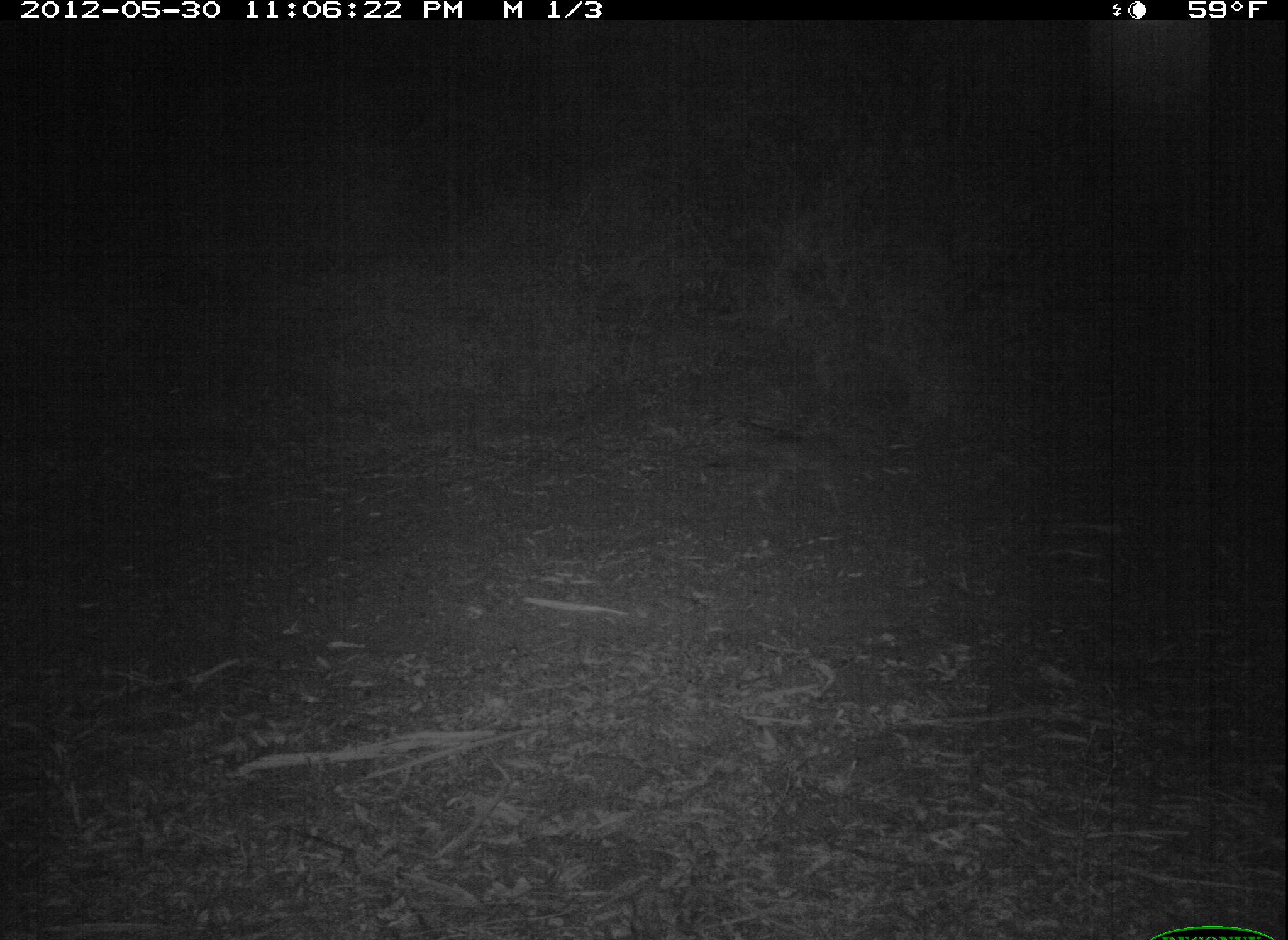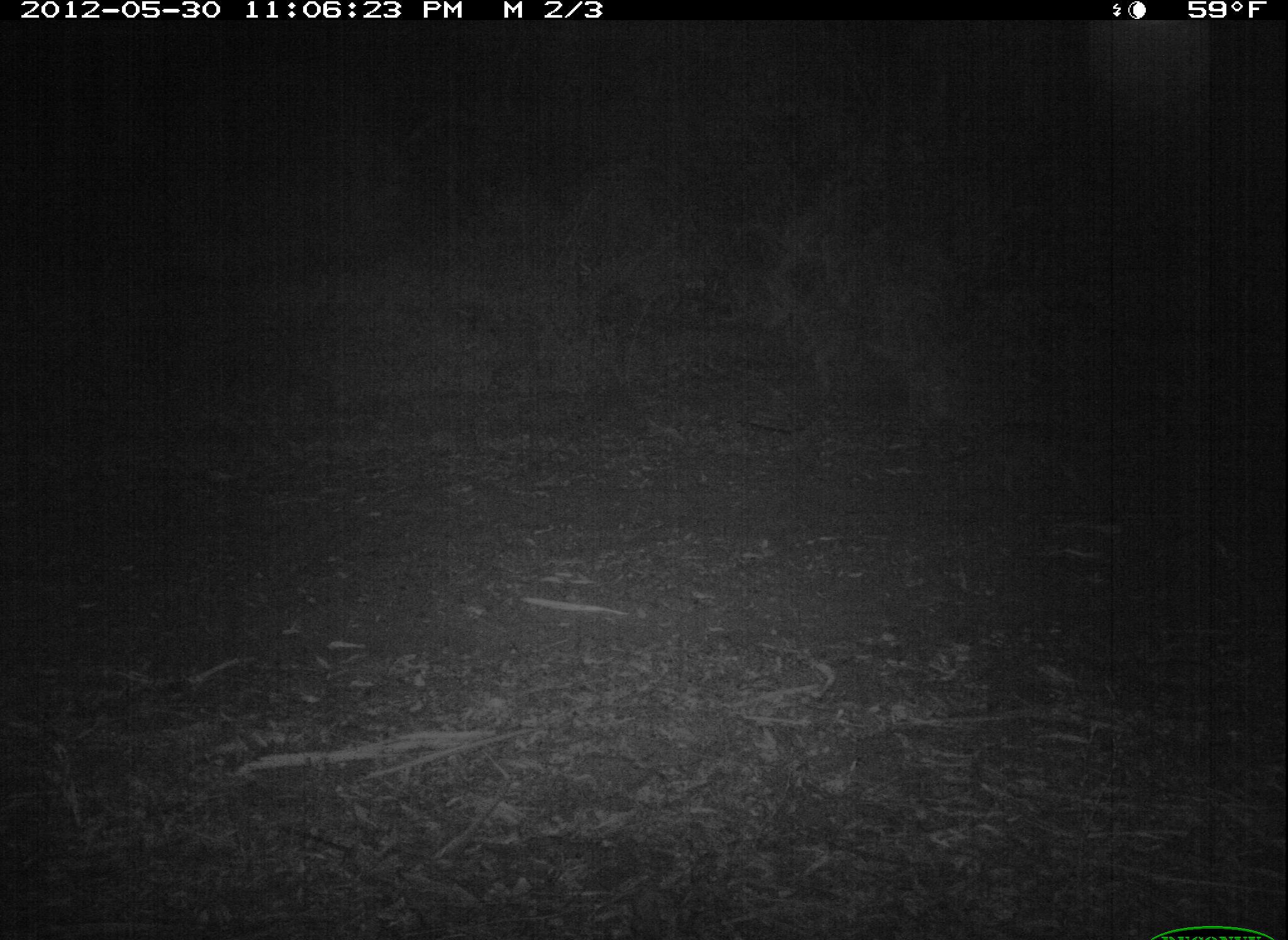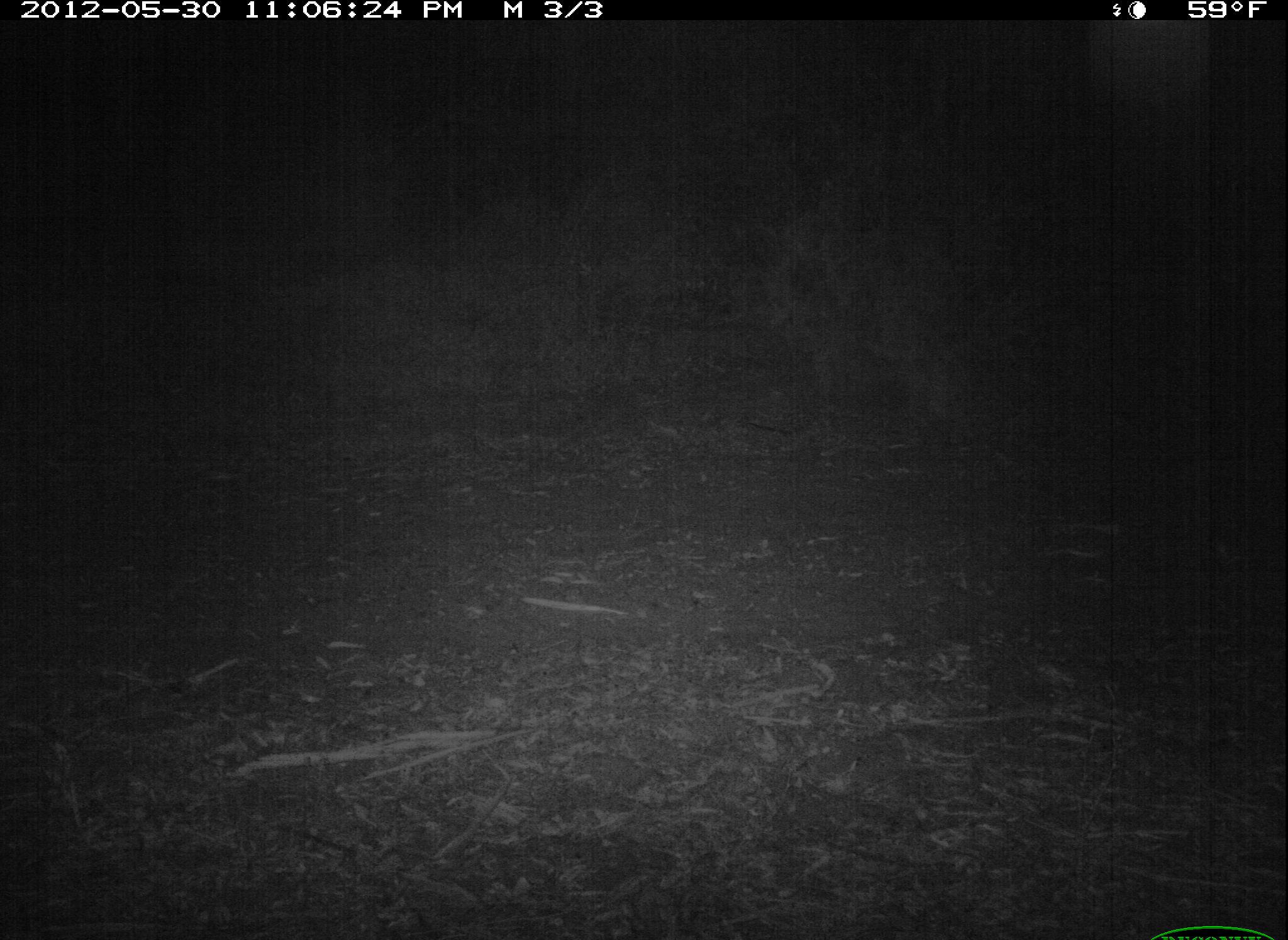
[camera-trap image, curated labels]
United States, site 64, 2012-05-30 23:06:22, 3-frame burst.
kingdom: Animalia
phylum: Chordata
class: Mammalia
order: Carnivora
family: Canidae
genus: Canis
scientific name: Canis latrans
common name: coyote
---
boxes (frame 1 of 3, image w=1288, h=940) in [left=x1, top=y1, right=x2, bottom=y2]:
coyote: [left=718, top=417, right=889, bottom=514]